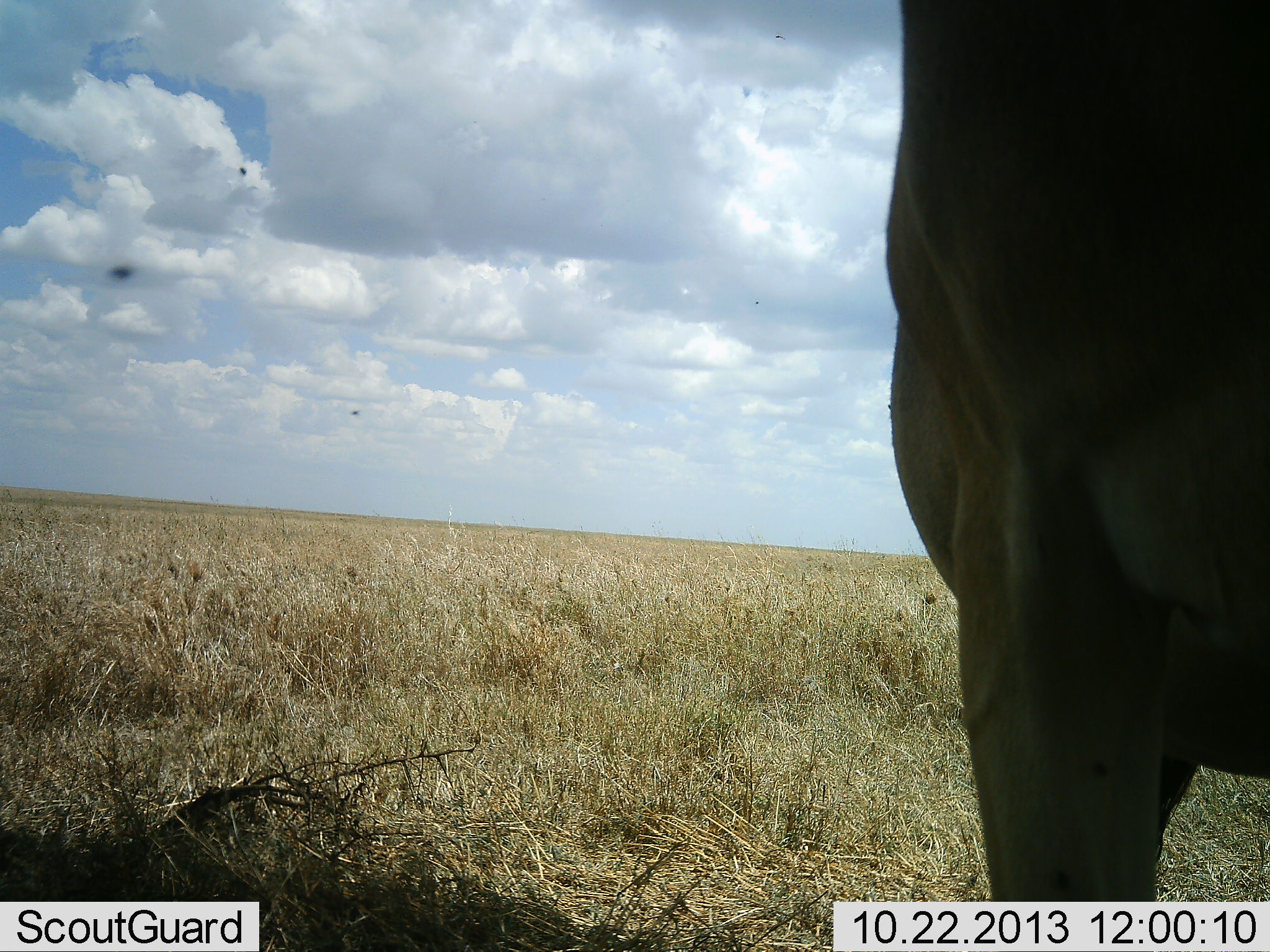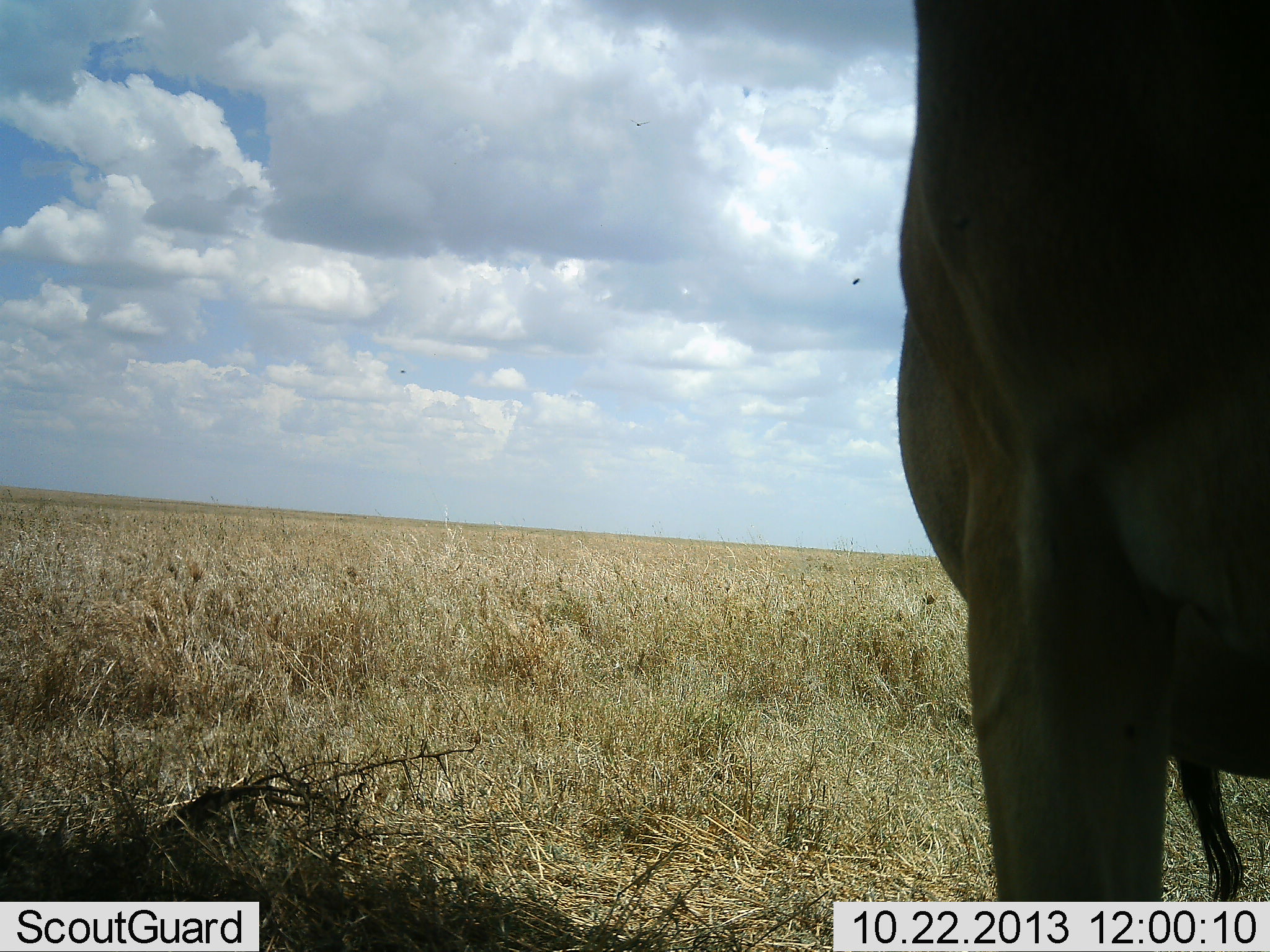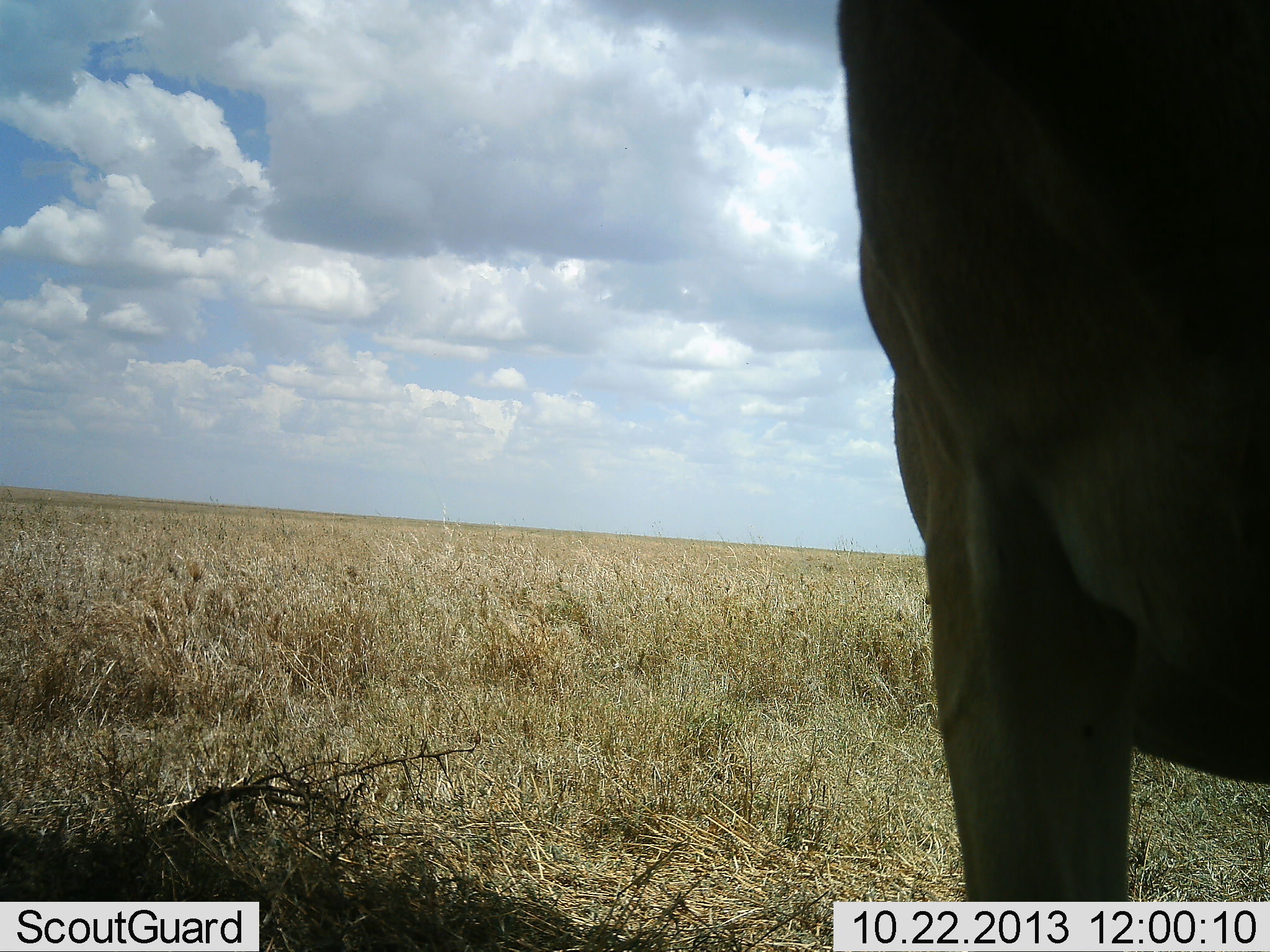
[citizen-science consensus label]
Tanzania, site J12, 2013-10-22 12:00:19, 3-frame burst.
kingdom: Animalia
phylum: Chordata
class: Mammalia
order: Artiodactyla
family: Bovidae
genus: Alcelaphus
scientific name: Alcelaphus buselaphus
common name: hartebeest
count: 1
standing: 100%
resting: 0%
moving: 0%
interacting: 0%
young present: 0%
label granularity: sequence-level